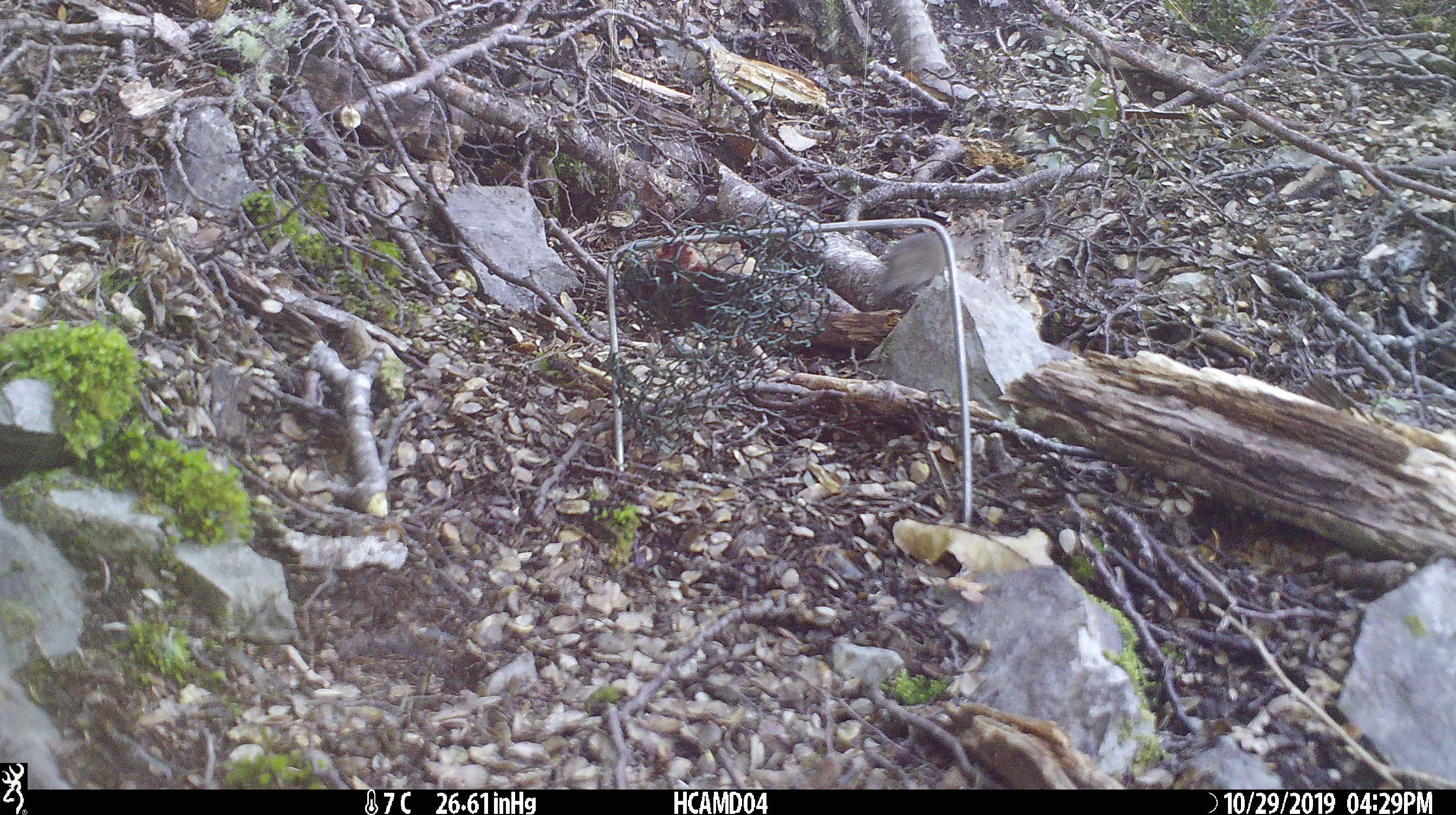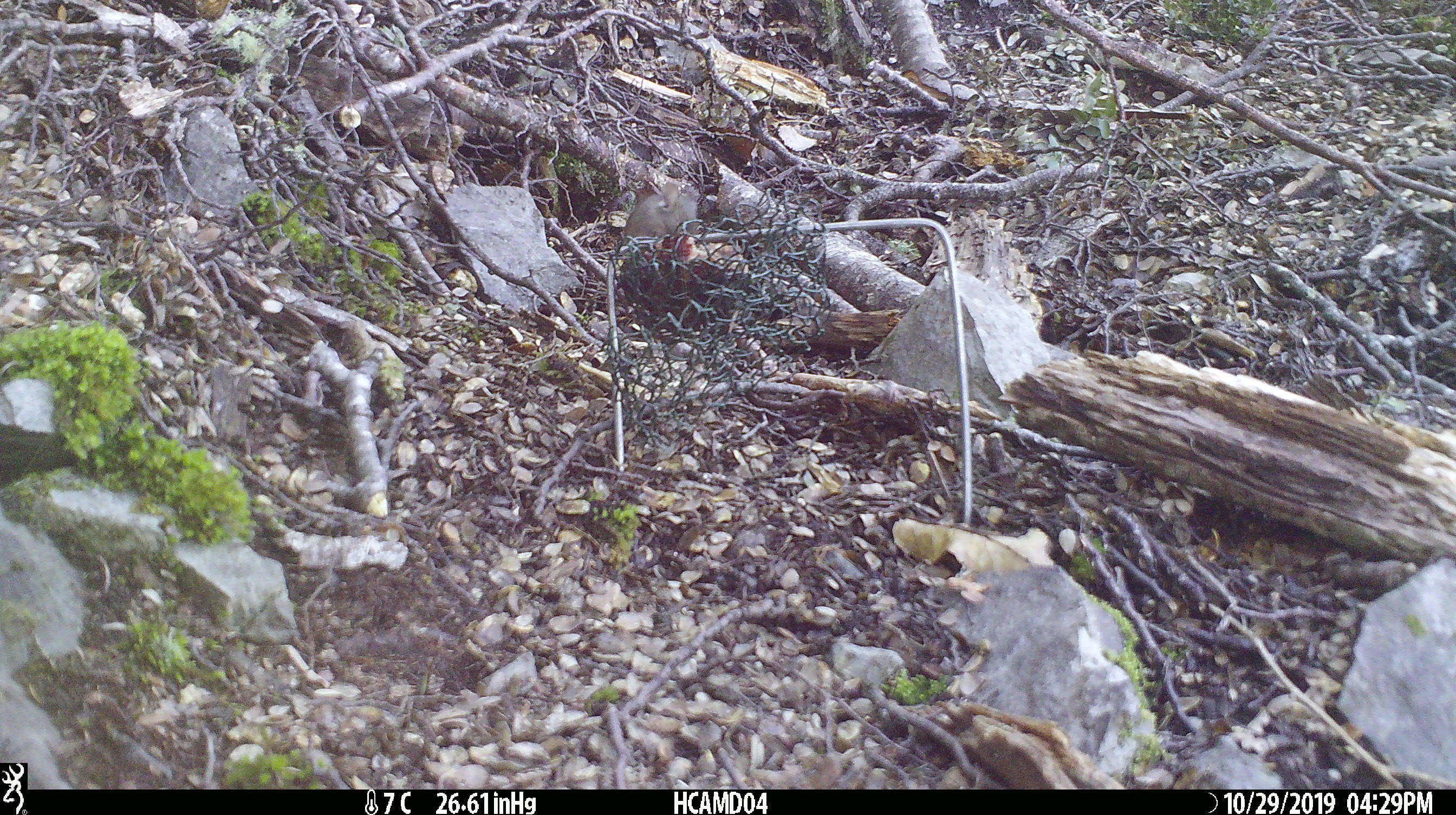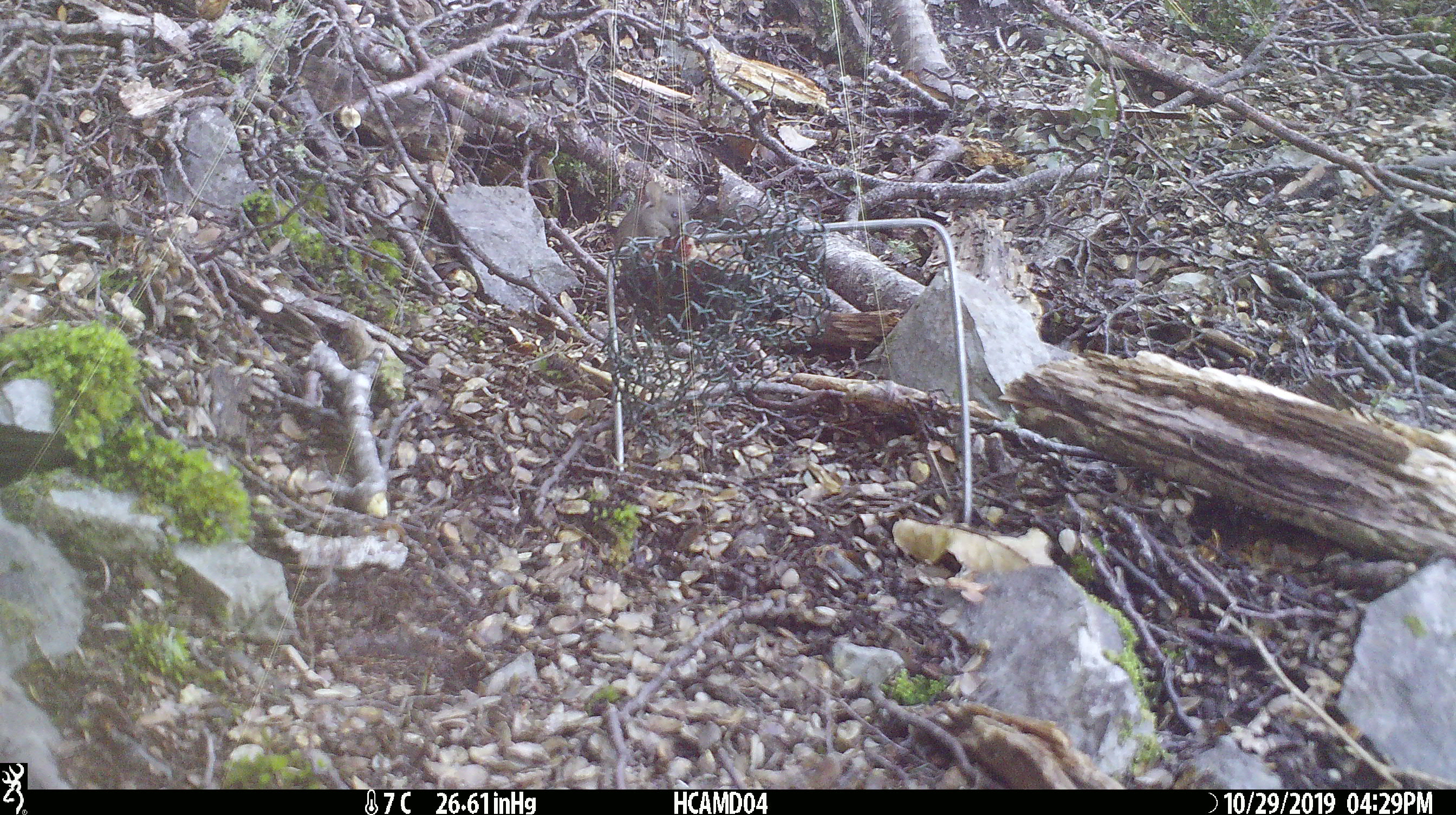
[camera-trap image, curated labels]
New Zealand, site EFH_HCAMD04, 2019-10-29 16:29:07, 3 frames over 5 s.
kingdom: Animalia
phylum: Chordata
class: Mammalia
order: Rodentia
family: Muridae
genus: Mus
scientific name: Mus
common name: mouse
Mouse (Mus).